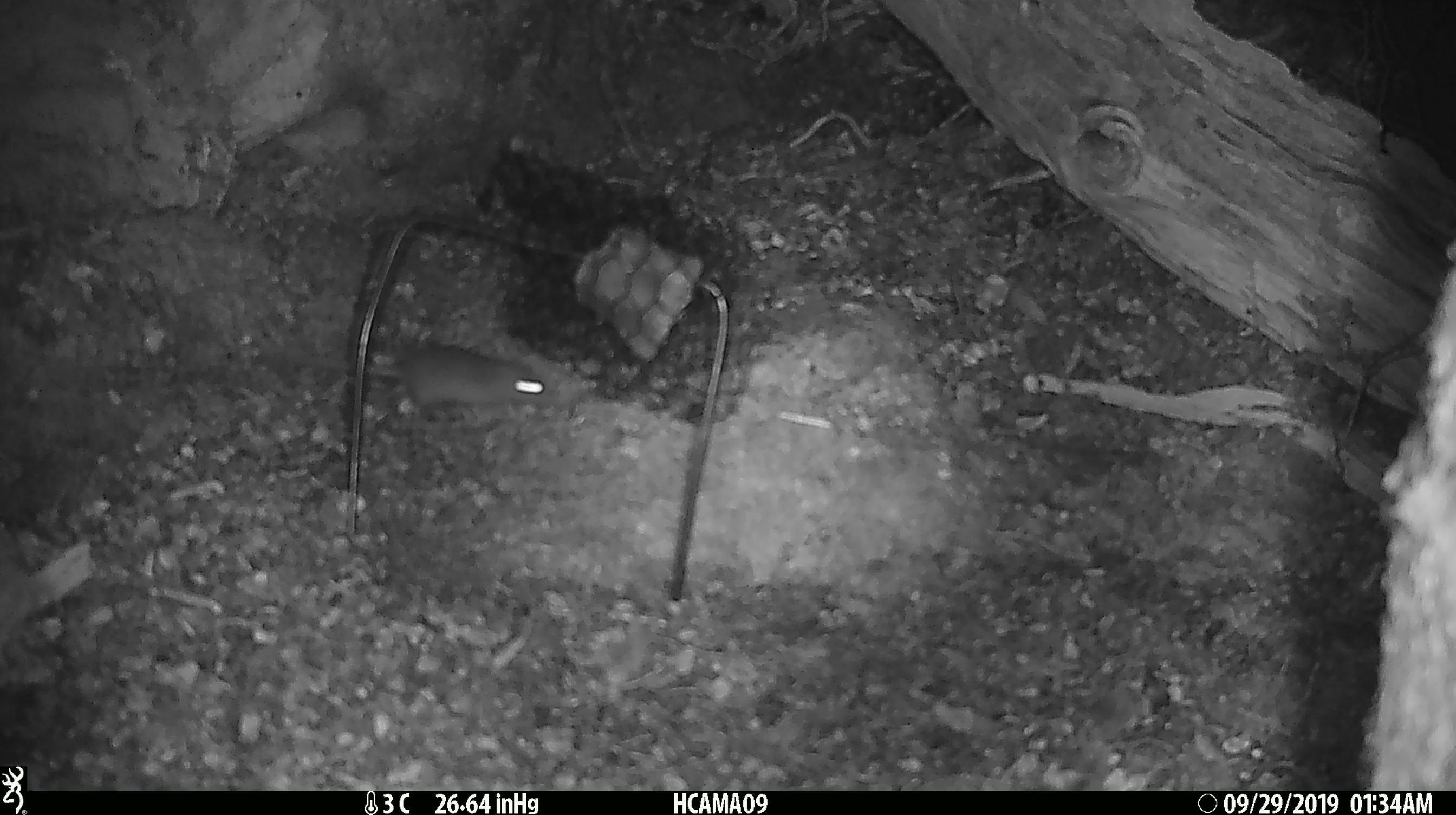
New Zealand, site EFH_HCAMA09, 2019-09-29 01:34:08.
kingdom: Animalia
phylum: Chordata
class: Mammalia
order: Rodentia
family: Muridae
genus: Mus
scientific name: Mus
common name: mouse